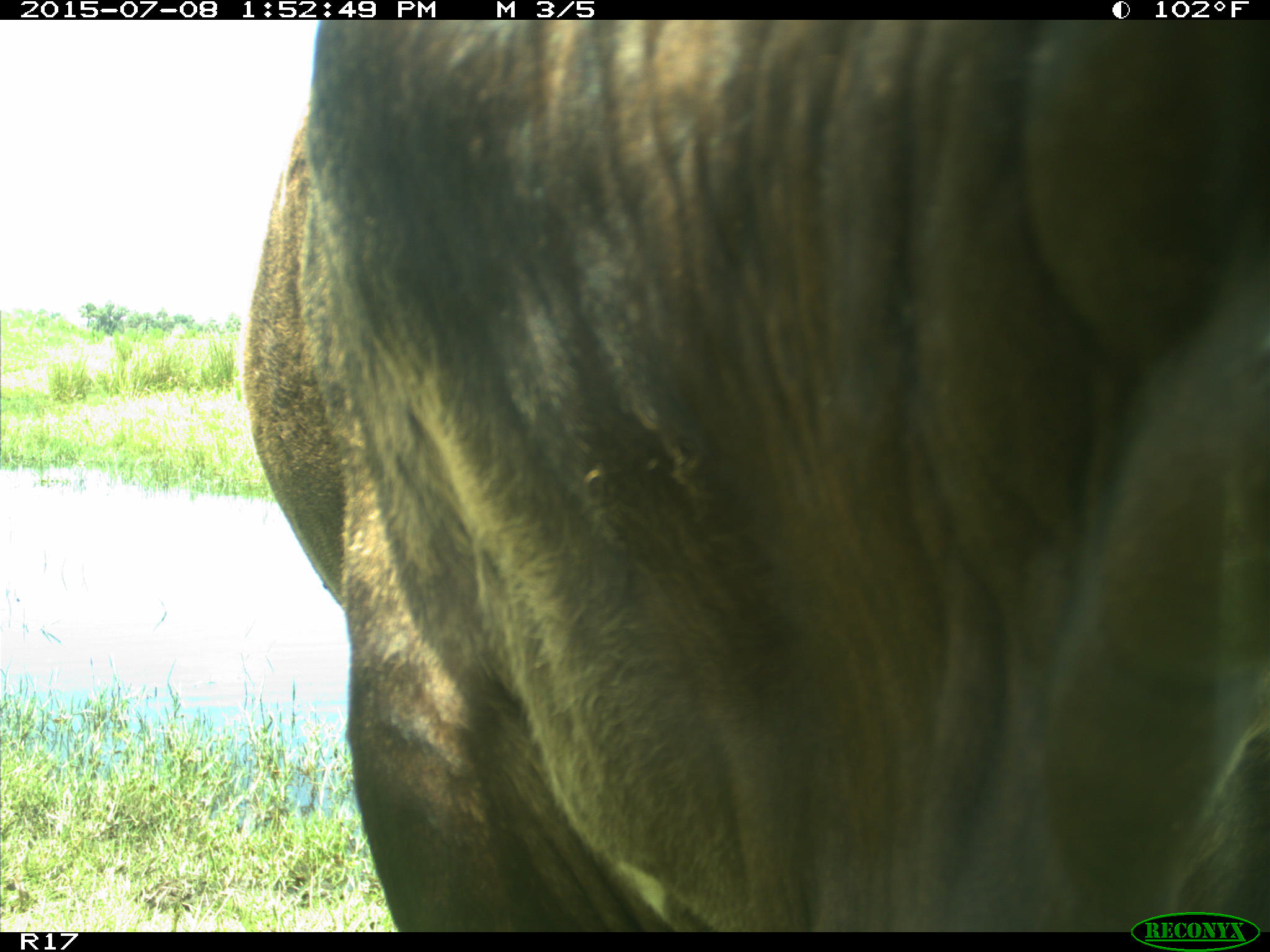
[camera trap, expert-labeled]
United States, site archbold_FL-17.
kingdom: Animalia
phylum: Chordata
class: Mammalia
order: Artiodactyla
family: Bovidae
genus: Bos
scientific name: Bos taurus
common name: domestic cow